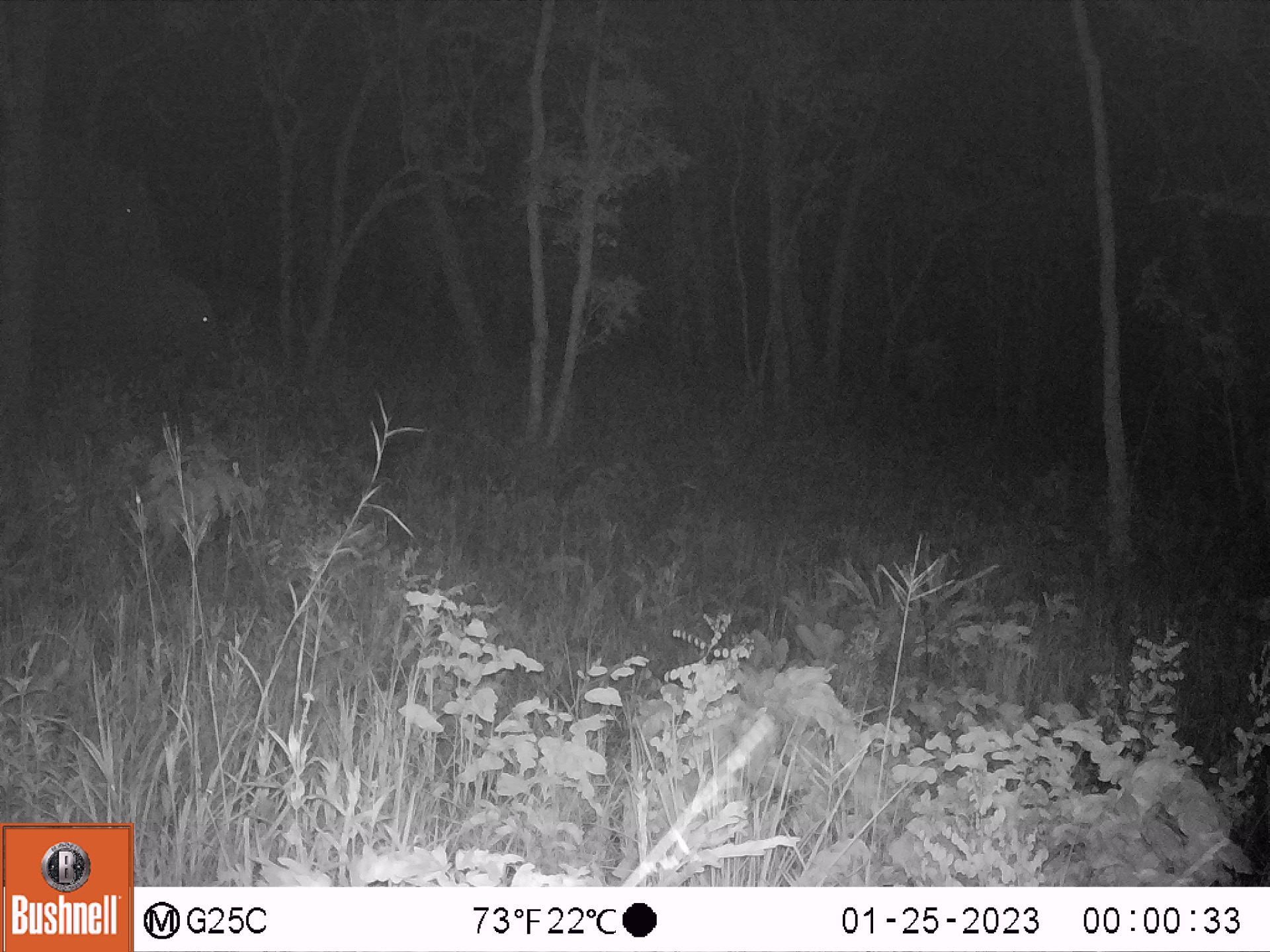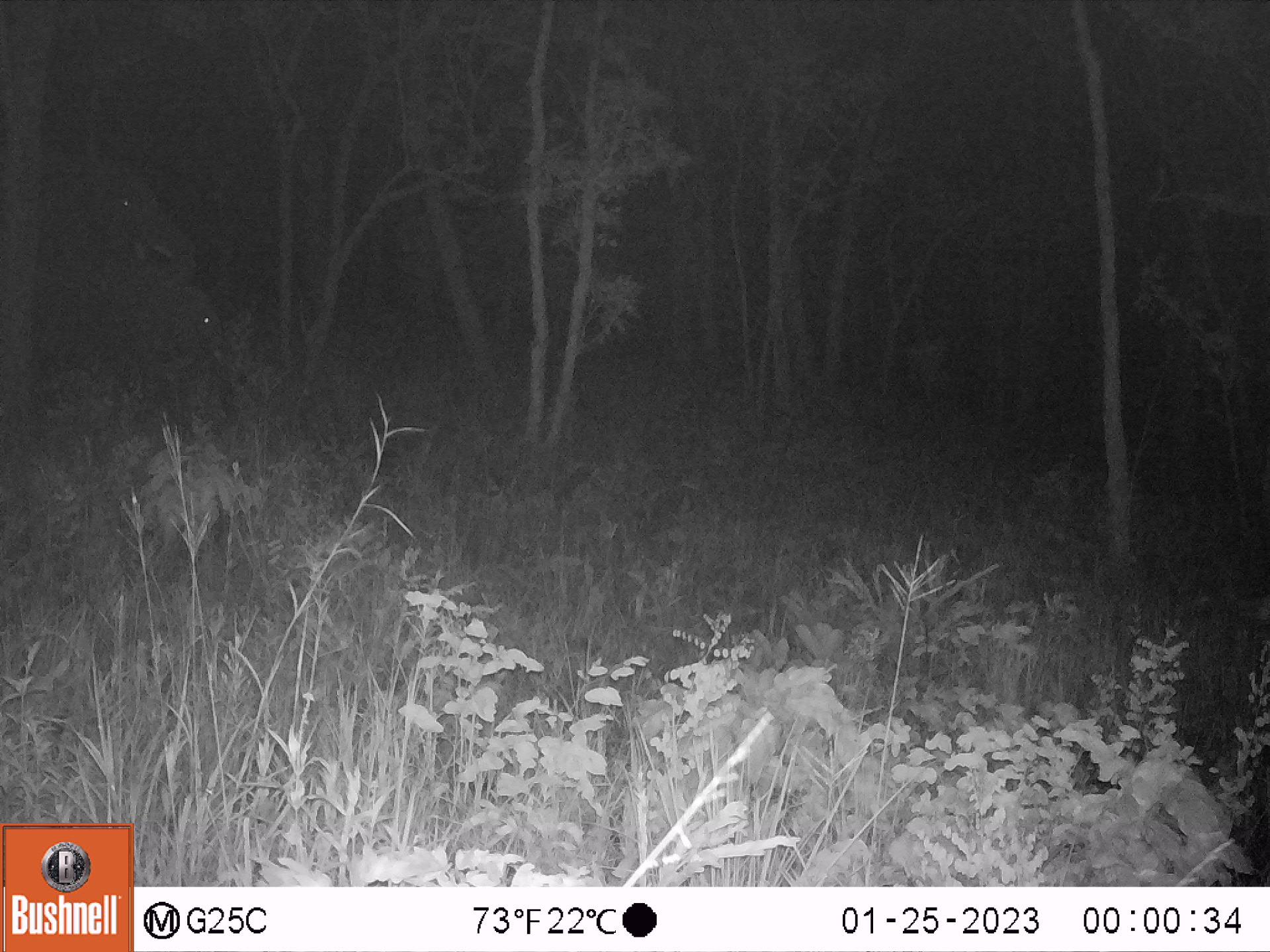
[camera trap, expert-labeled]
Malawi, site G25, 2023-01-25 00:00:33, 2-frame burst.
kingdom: Animalia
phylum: Chordata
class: Mammalia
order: Proboscidea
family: Elephantidae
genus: Loxodonta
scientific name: Loxodonta africana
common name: african savanna elephant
African savanna elephant (Loxodonta africana), count 2.